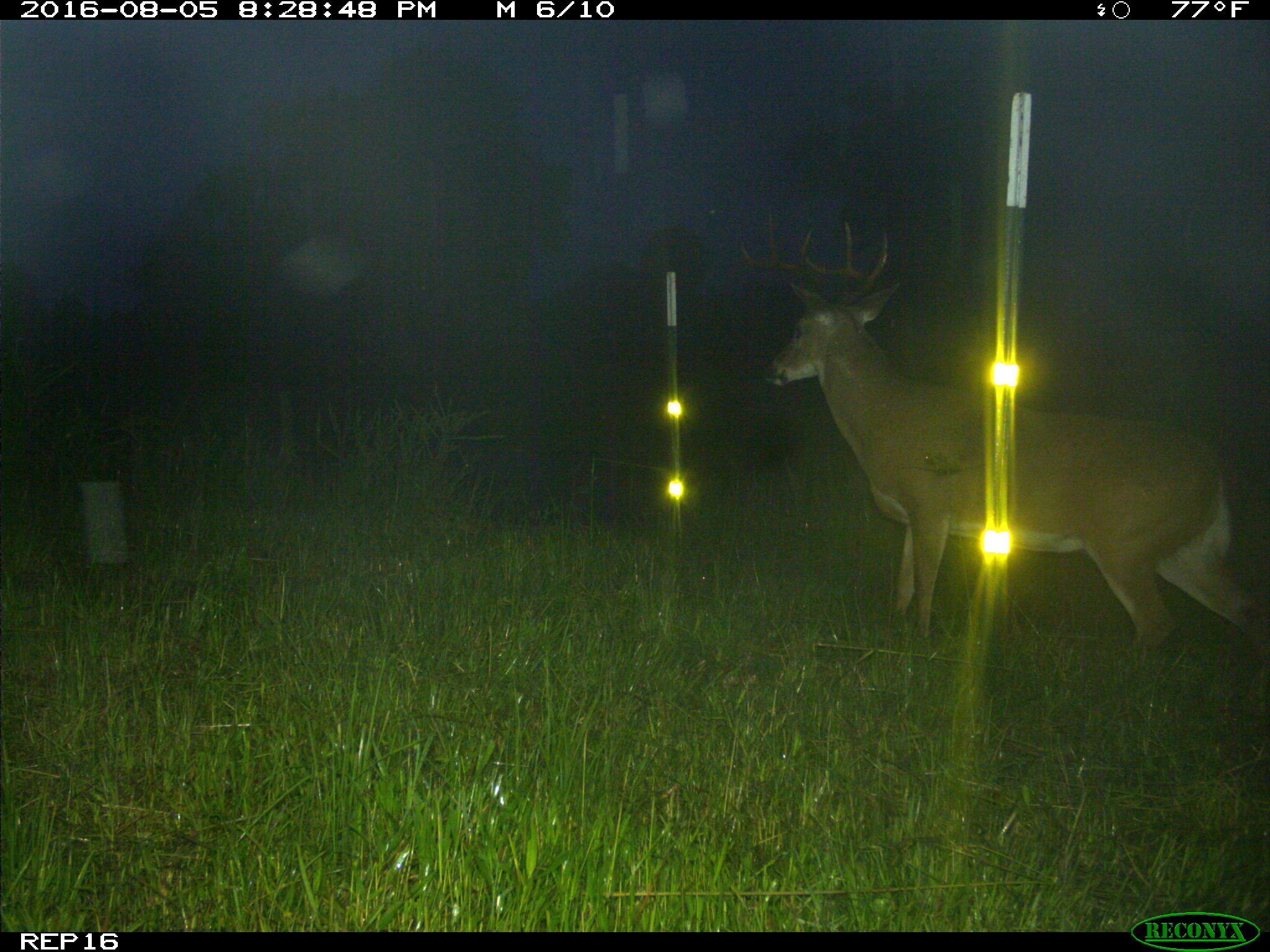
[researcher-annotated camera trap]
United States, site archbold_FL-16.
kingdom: Animalia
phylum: Chordata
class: Mammalia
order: Artiodactyla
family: Cervidae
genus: Odocoileus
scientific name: Odocoileus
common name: deer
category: unidentified deer